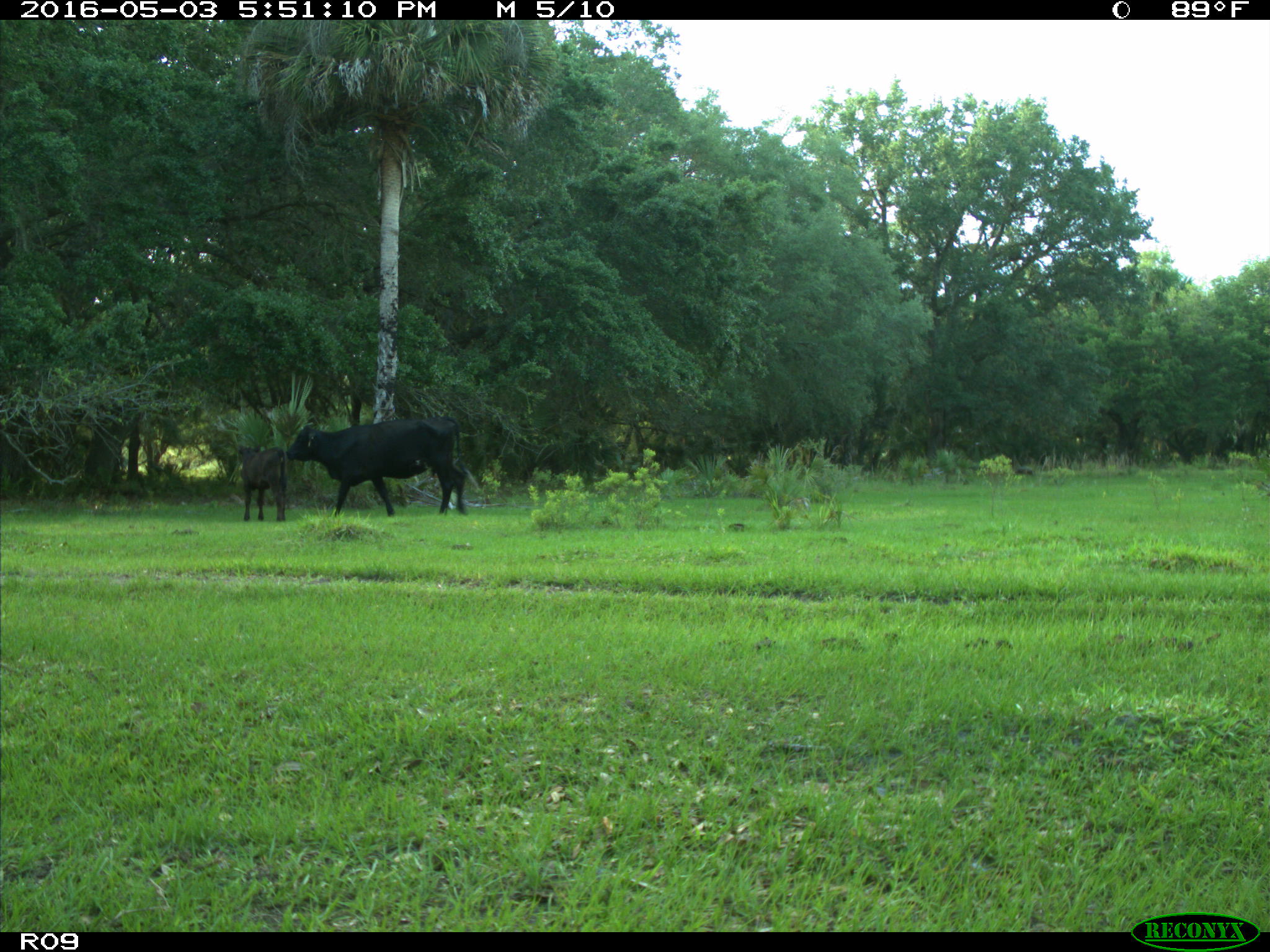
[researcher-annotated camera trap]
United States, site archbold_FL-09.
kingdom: Animalia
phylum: Chordata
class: Mammalia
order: Artiodactyla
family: Bovidae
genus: Bos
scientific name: Bos taurus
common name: domestic cow